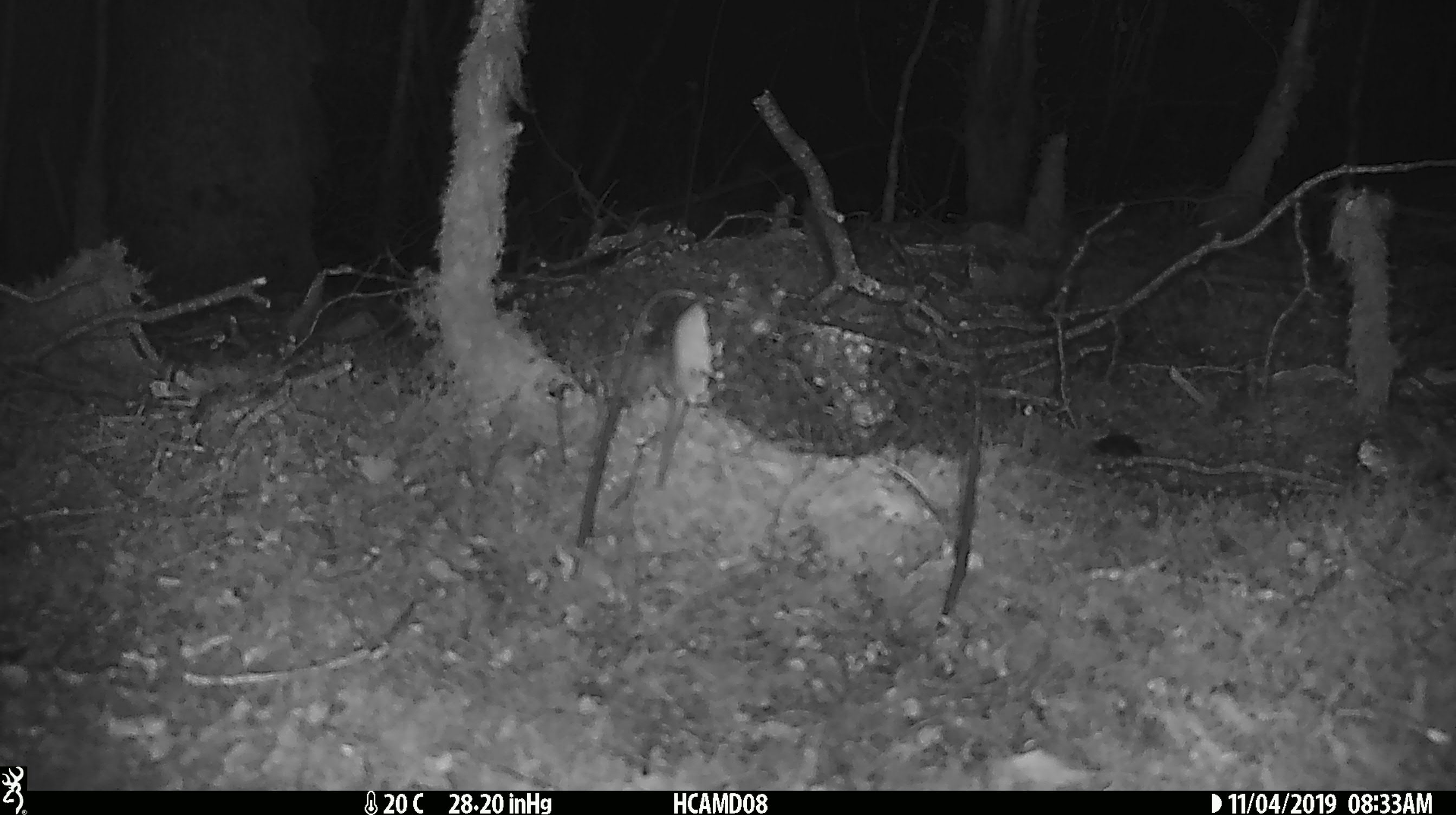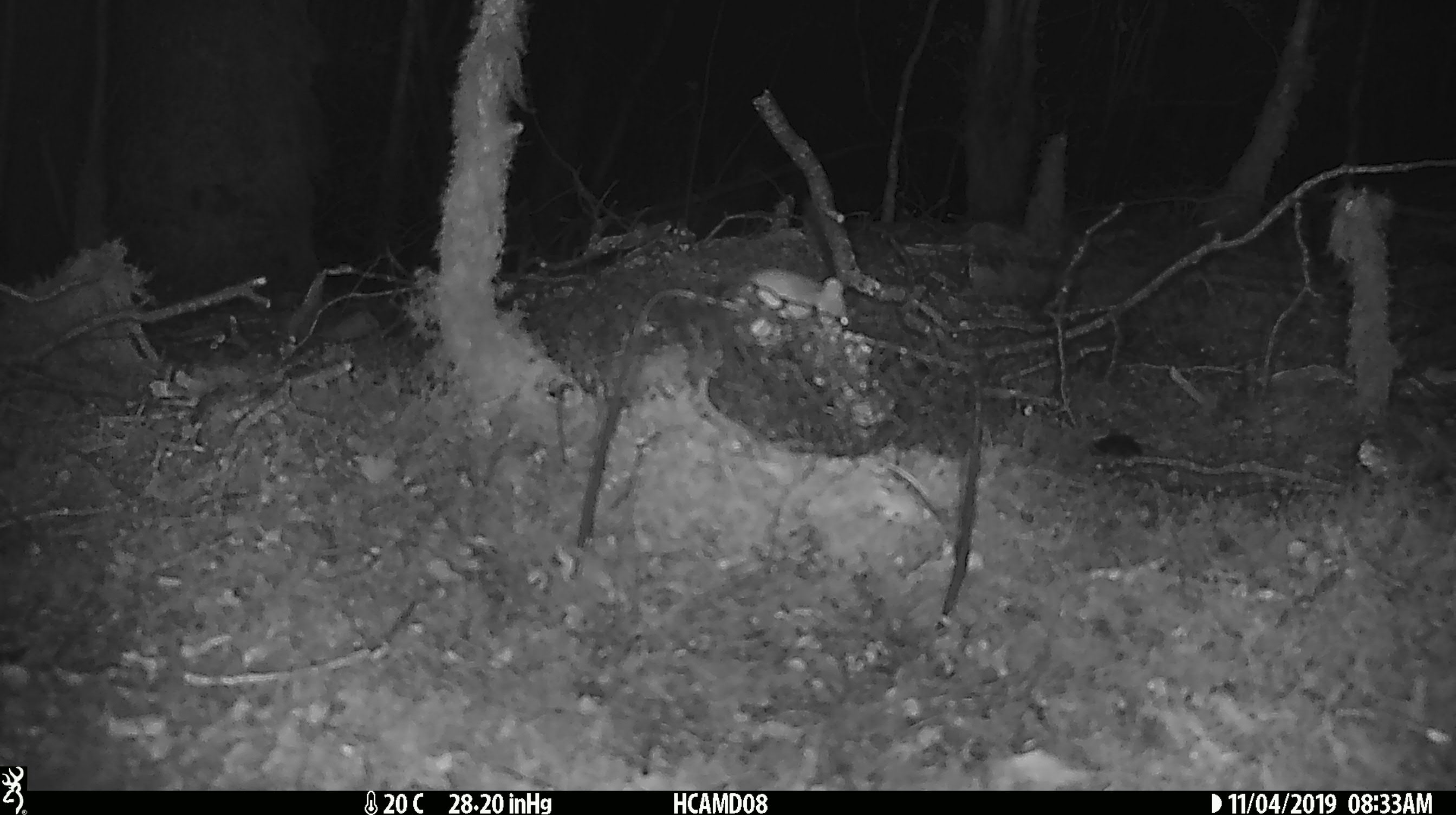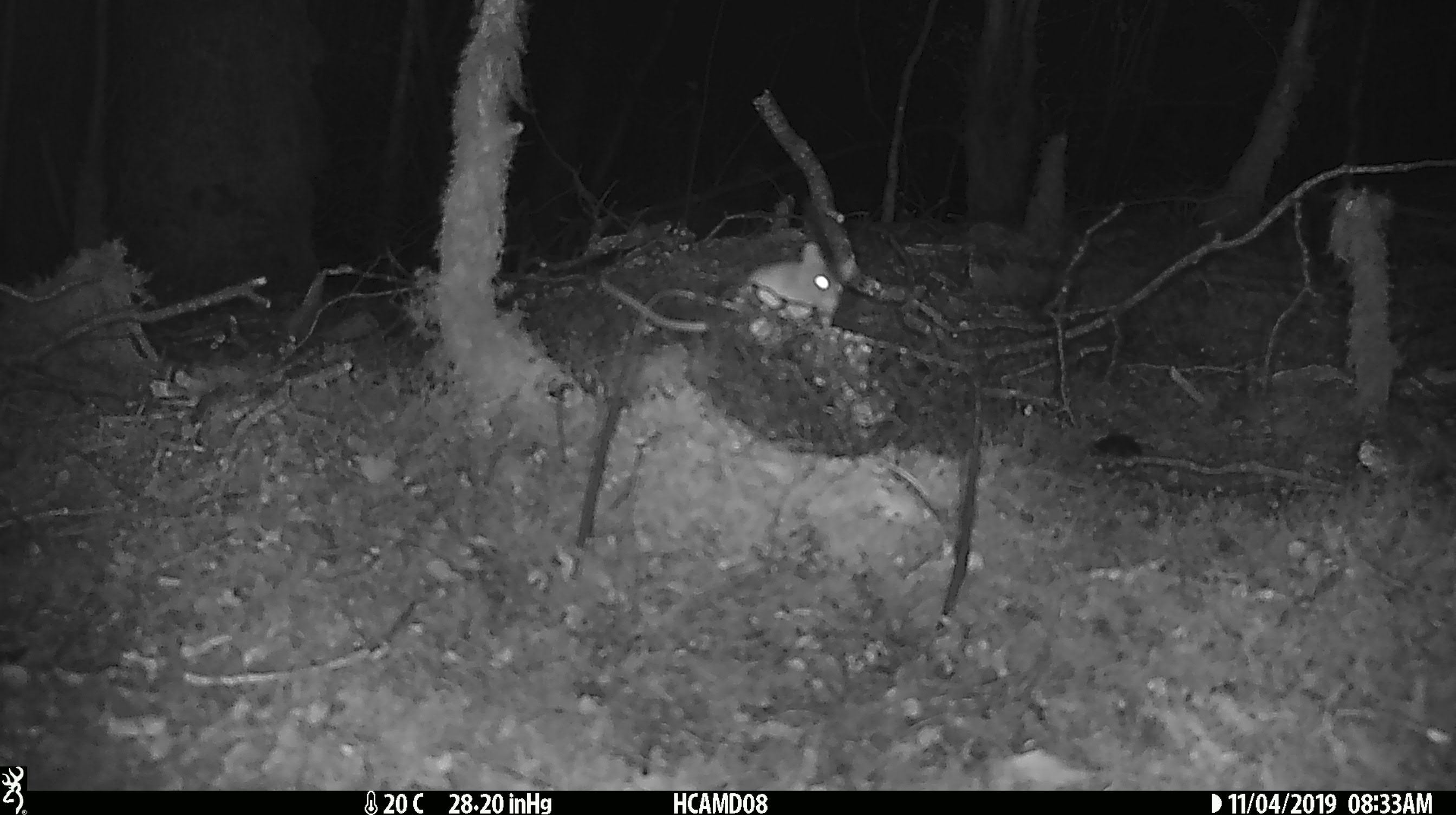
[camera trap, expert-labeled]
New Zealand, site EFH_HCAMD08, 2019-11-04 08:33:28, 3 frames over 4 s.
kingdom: Animalia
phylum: Chordata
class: Mammalia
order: Rodentia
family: Muridae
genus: Mus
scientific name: Mus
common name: mouse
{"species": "mouse (Mus)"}